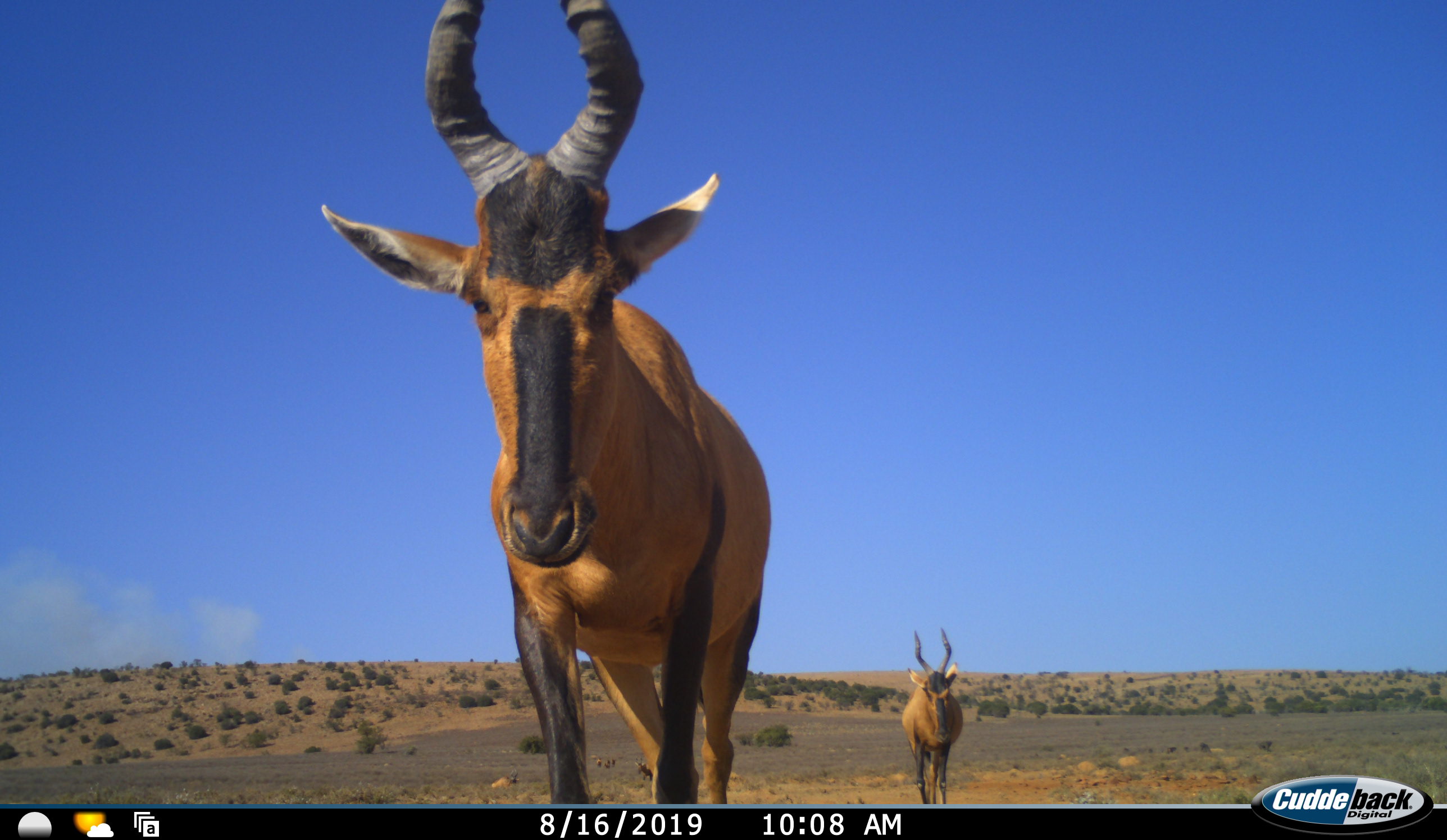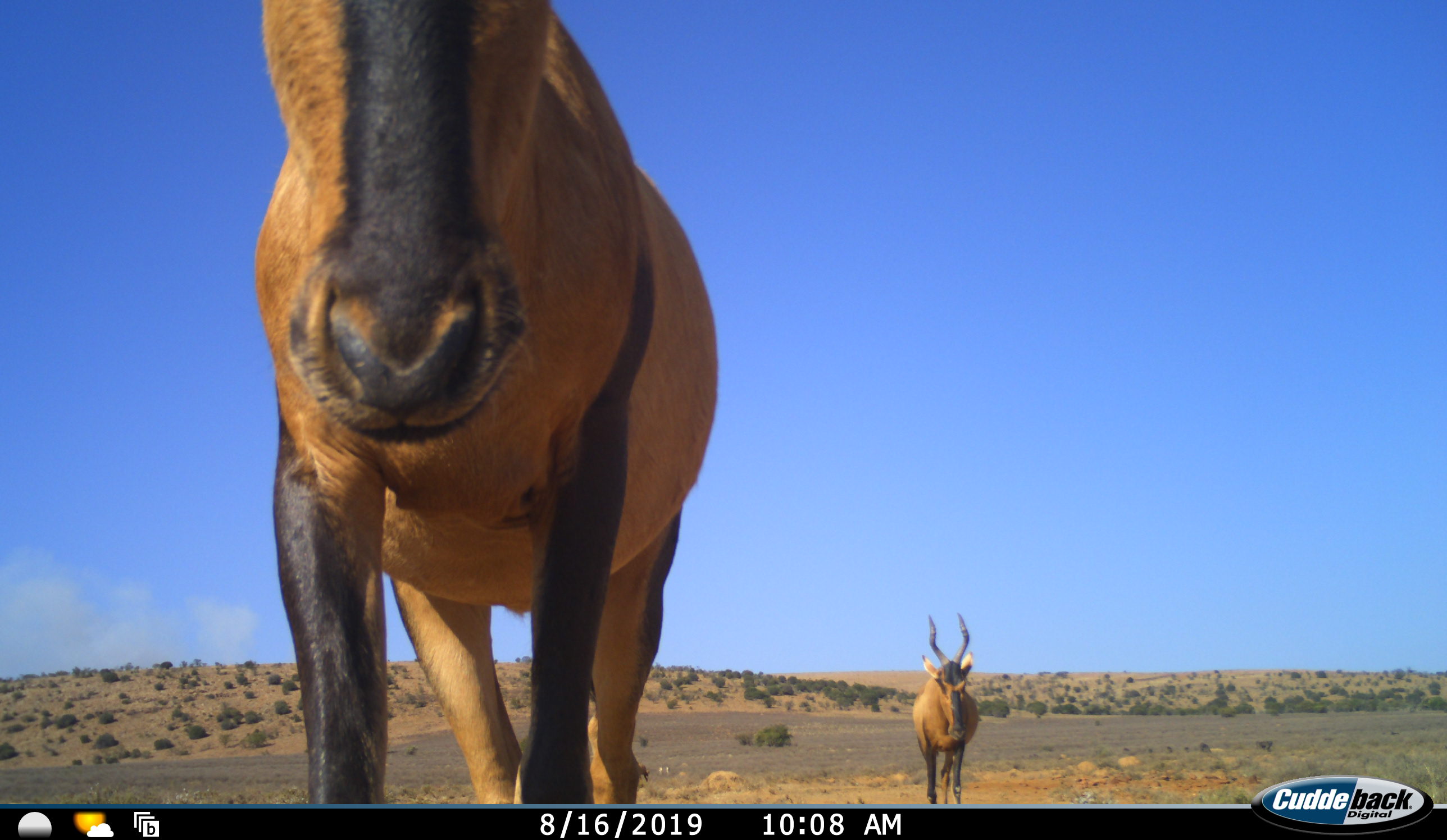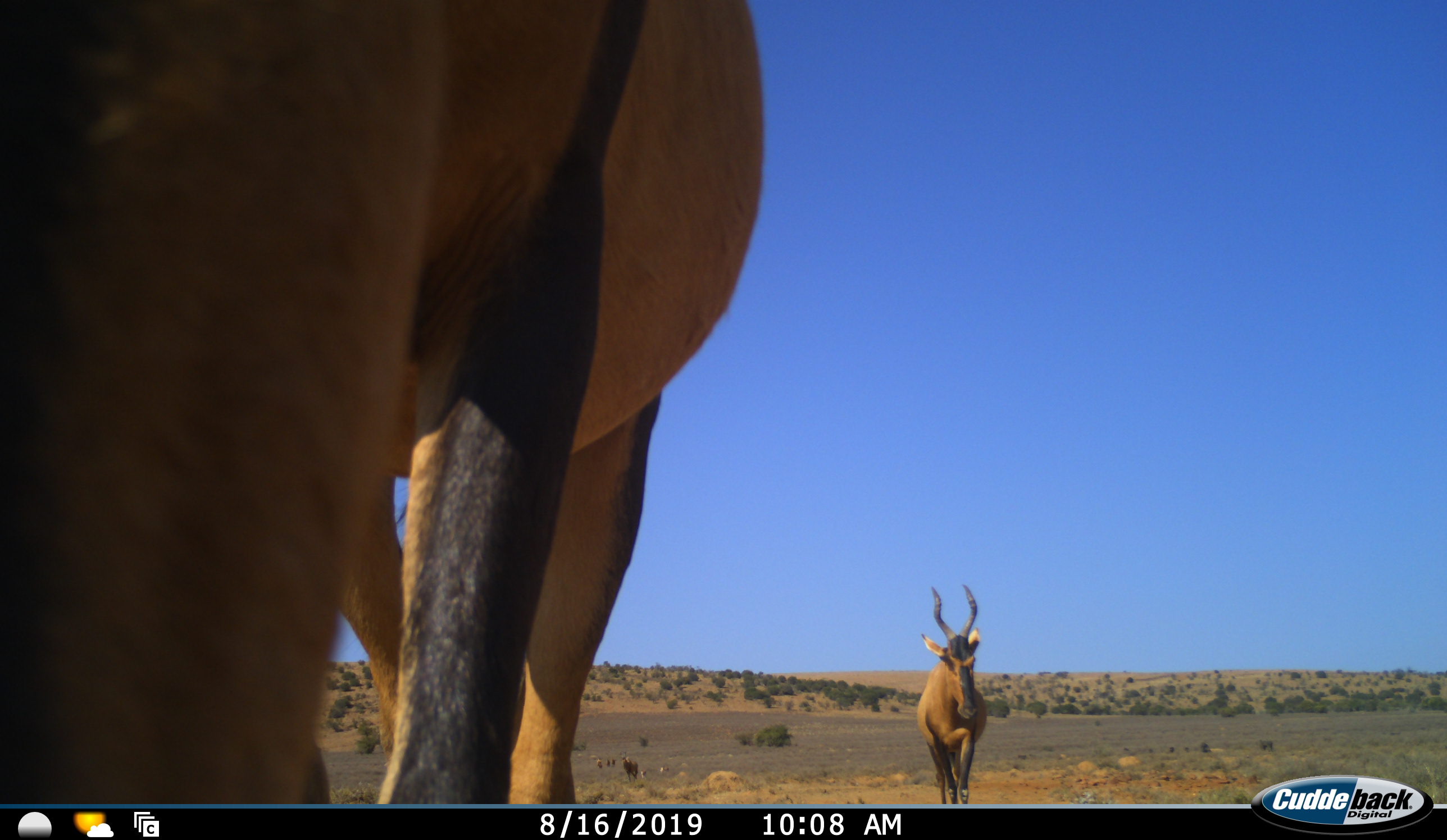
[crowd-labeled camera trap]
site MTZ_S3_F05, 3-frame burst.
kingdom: Animalia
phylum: Chordata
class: Mammalia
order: Artiodactyla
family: Bovidae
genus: Alcelaphus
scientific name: Alcelaphus buselaphus caama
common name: red hartebeest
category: hartebeestred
Hartebeestred (red hartebeest) (Alcelaphus buselaphus caama), count 2. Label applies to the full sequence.